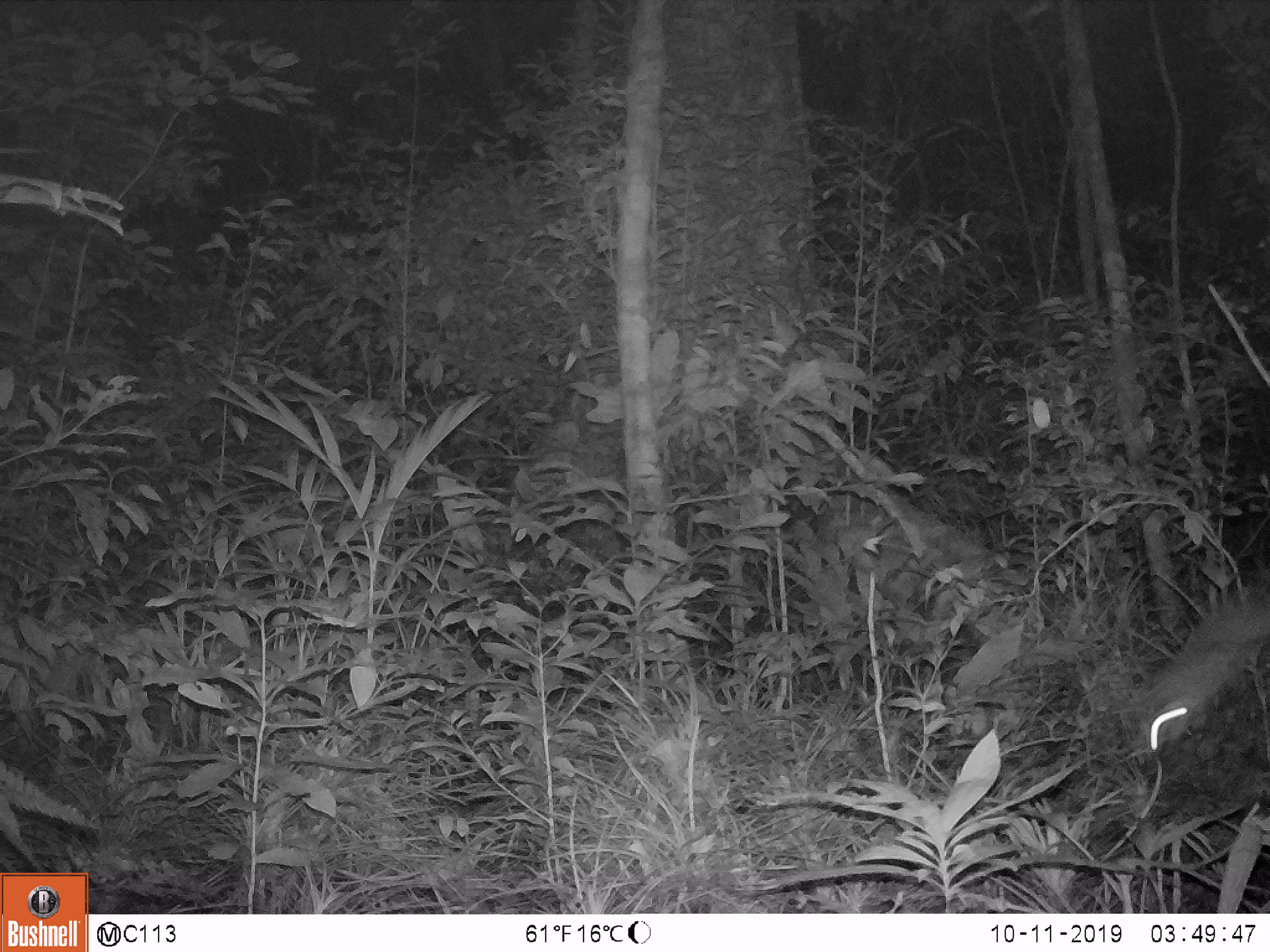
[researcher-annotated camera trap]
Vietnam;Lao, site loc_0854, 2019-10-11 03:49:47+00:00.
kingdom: Animalia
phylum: Chordata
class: Mammalia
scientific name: Mammalia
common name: mammal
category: unidentified small mammal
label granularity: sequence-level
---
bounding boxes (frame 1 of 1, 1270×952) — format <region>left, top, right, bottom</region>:
unidentified small mammal: <region>1131, 564, 1270, 754</region>